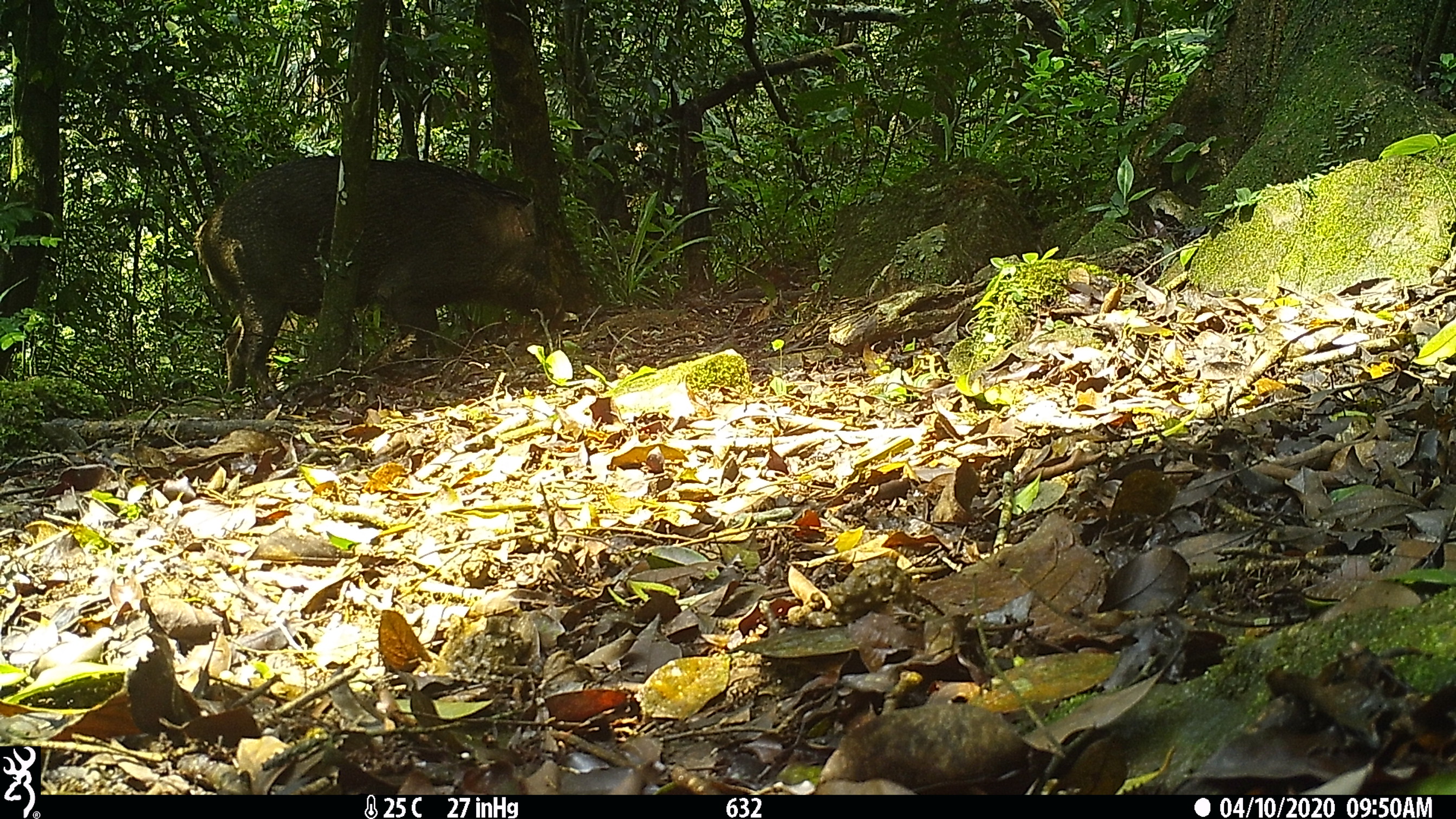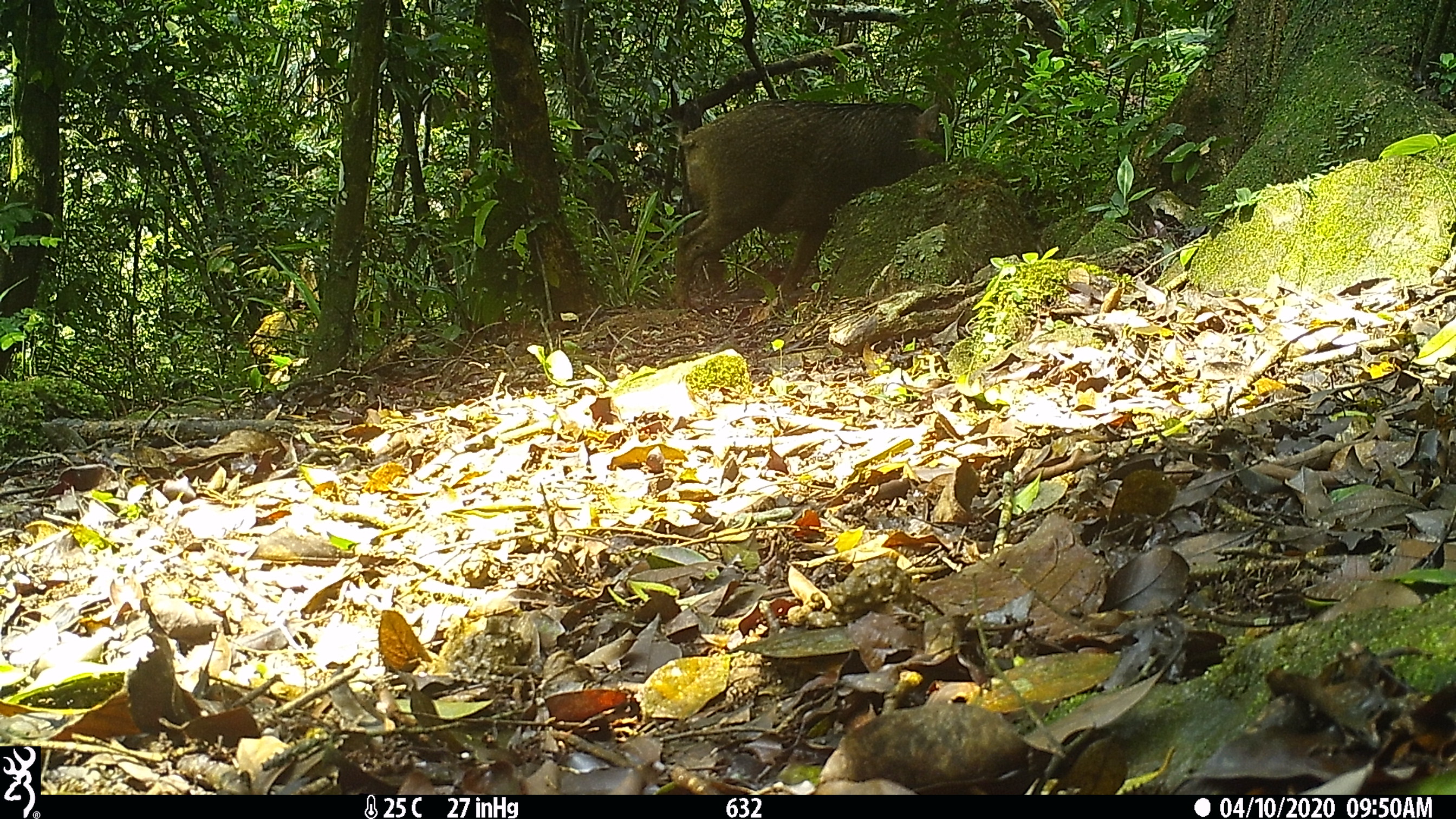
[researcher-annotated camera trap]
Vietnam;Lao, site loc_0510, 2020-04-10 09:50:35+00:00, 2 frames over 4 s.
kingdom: Animalia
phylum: Chordata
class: Mammalia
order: Artiodactyla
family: Suidae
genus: Sus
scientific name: Sus scrofa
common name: eurasian wild pig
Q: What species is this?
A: Eurasian wild pig (Sus scrofa).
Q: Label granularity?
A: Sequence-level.